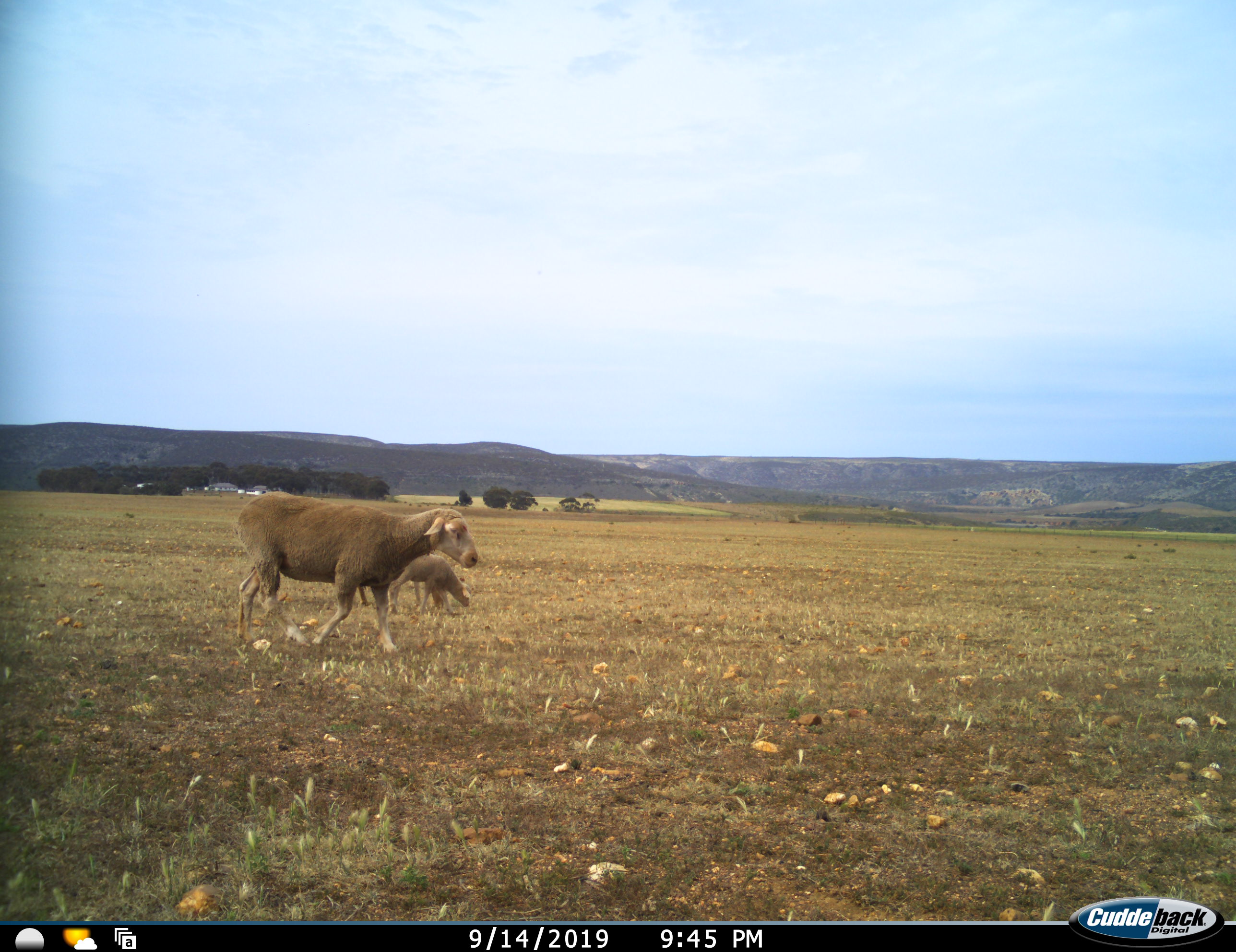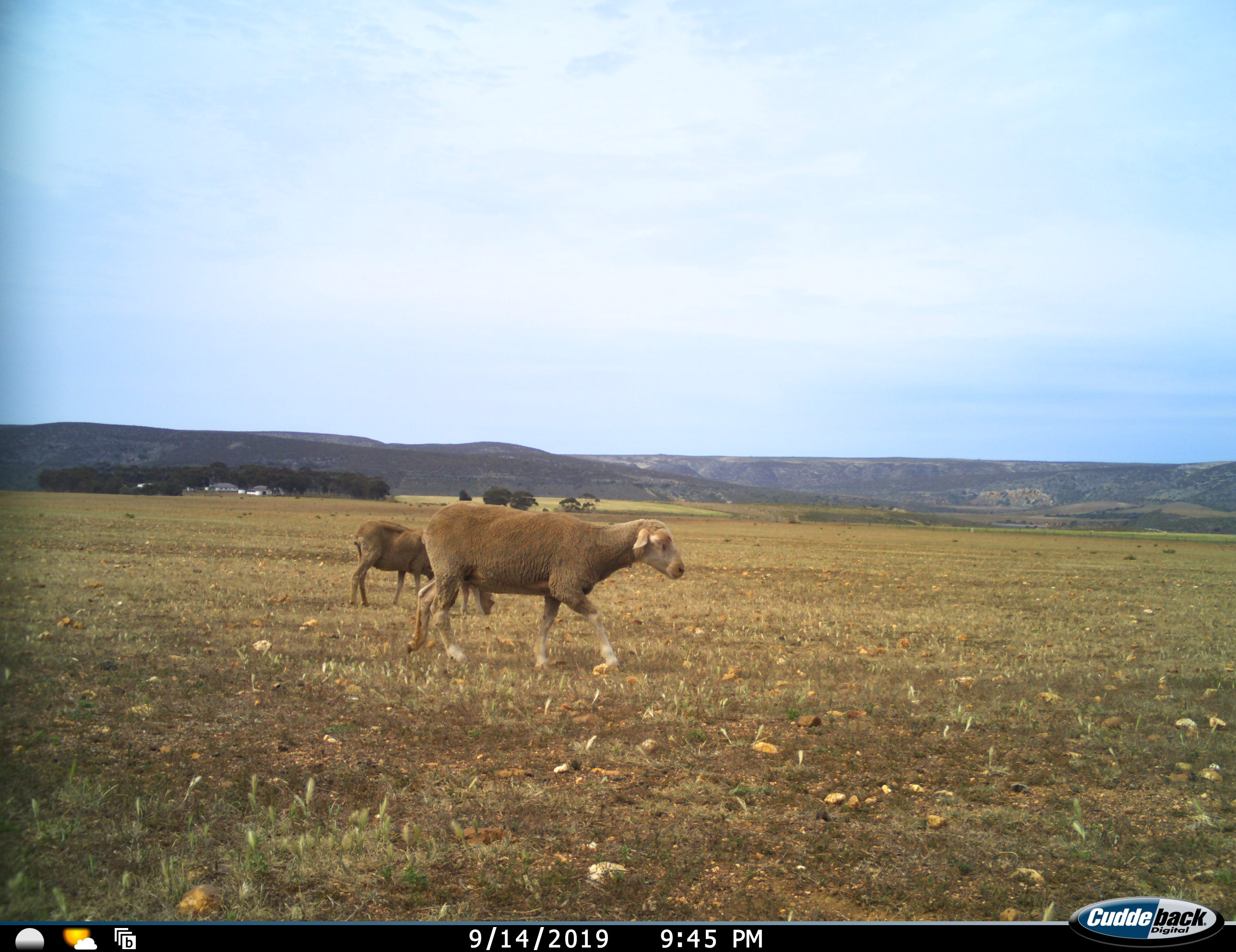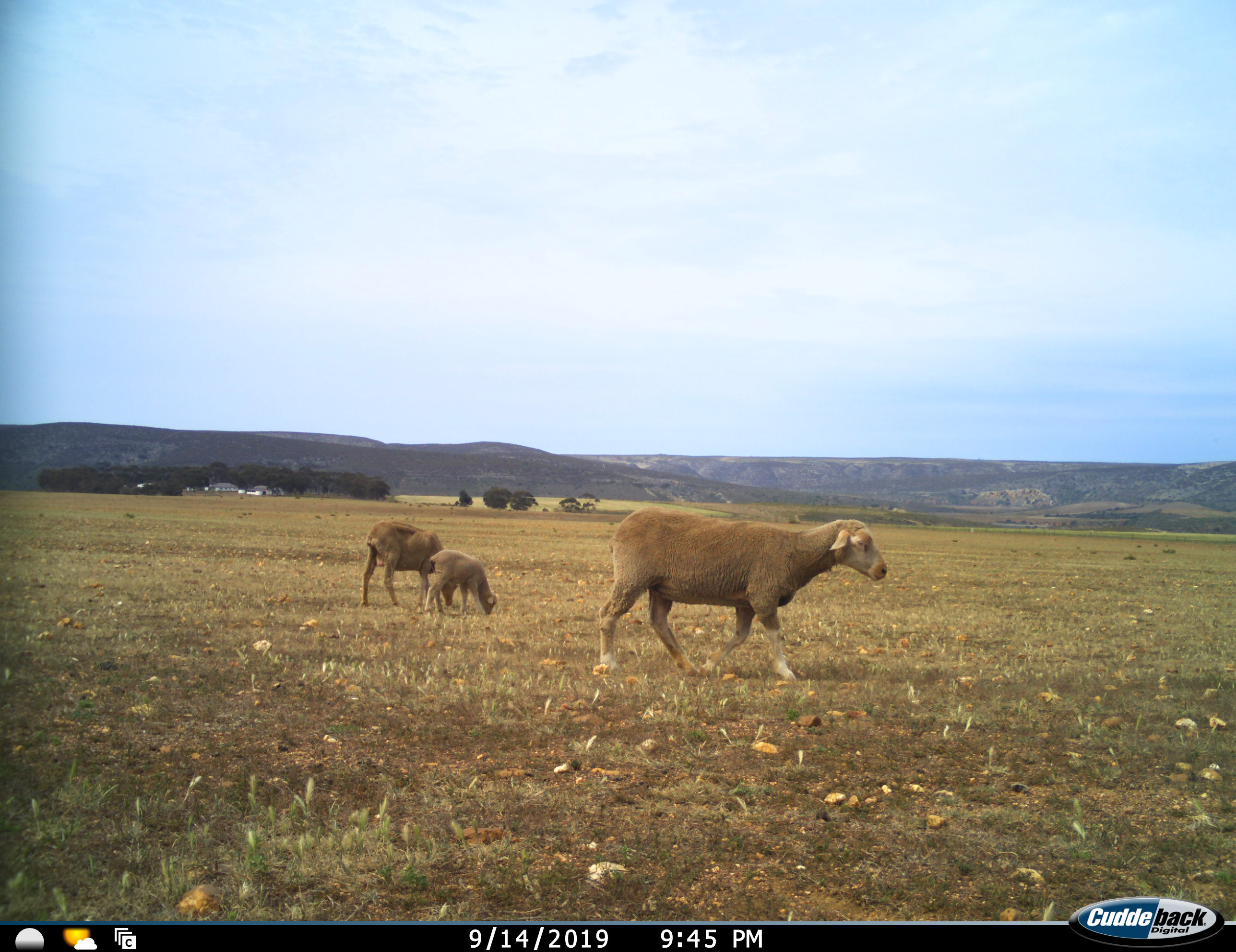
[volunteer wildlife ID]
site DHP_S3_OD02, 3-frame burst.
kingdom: Animalia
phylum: Chordata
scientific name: Vertebrata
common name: domestic animal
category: domesticanimal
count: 3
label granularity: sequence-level